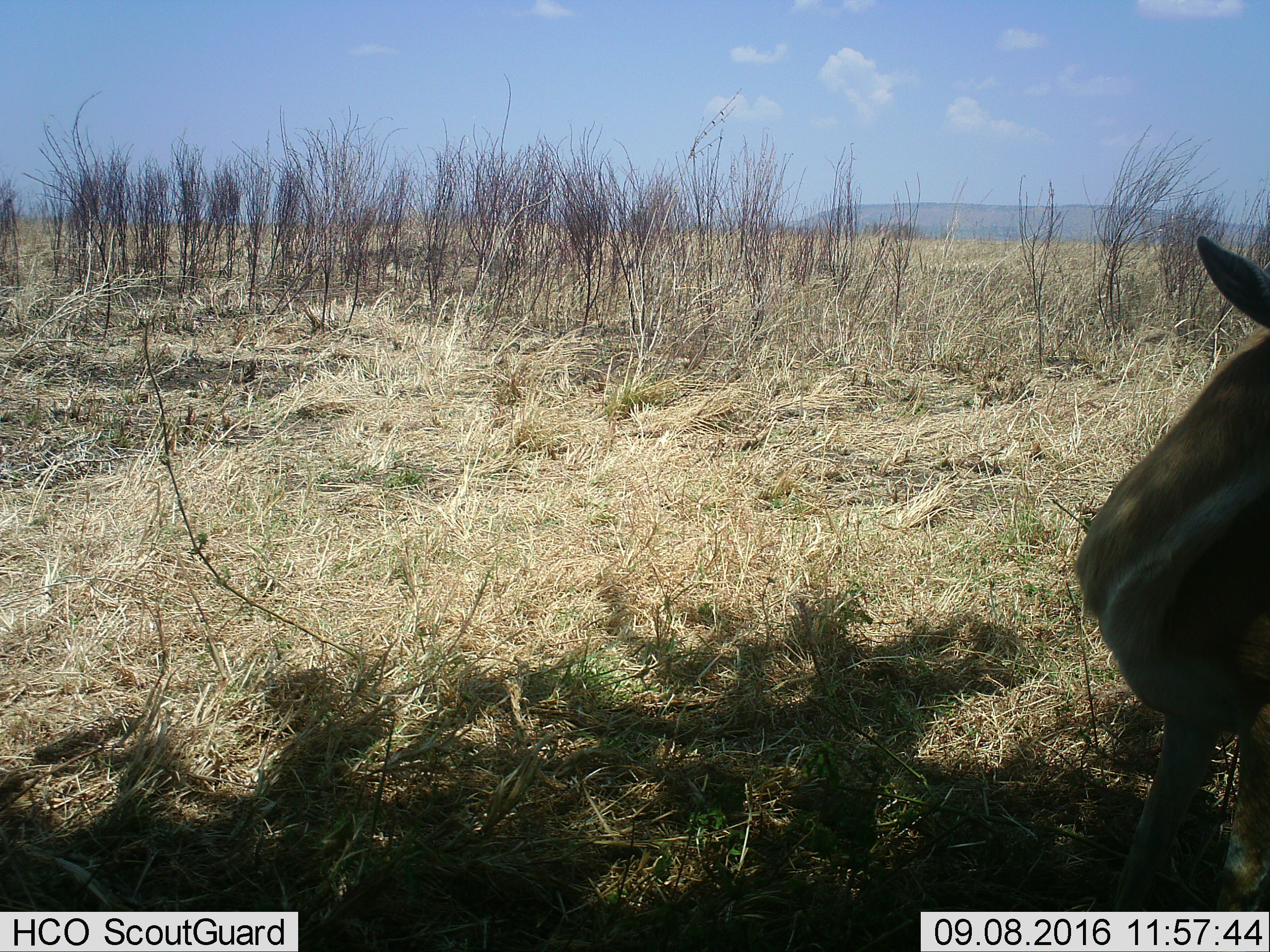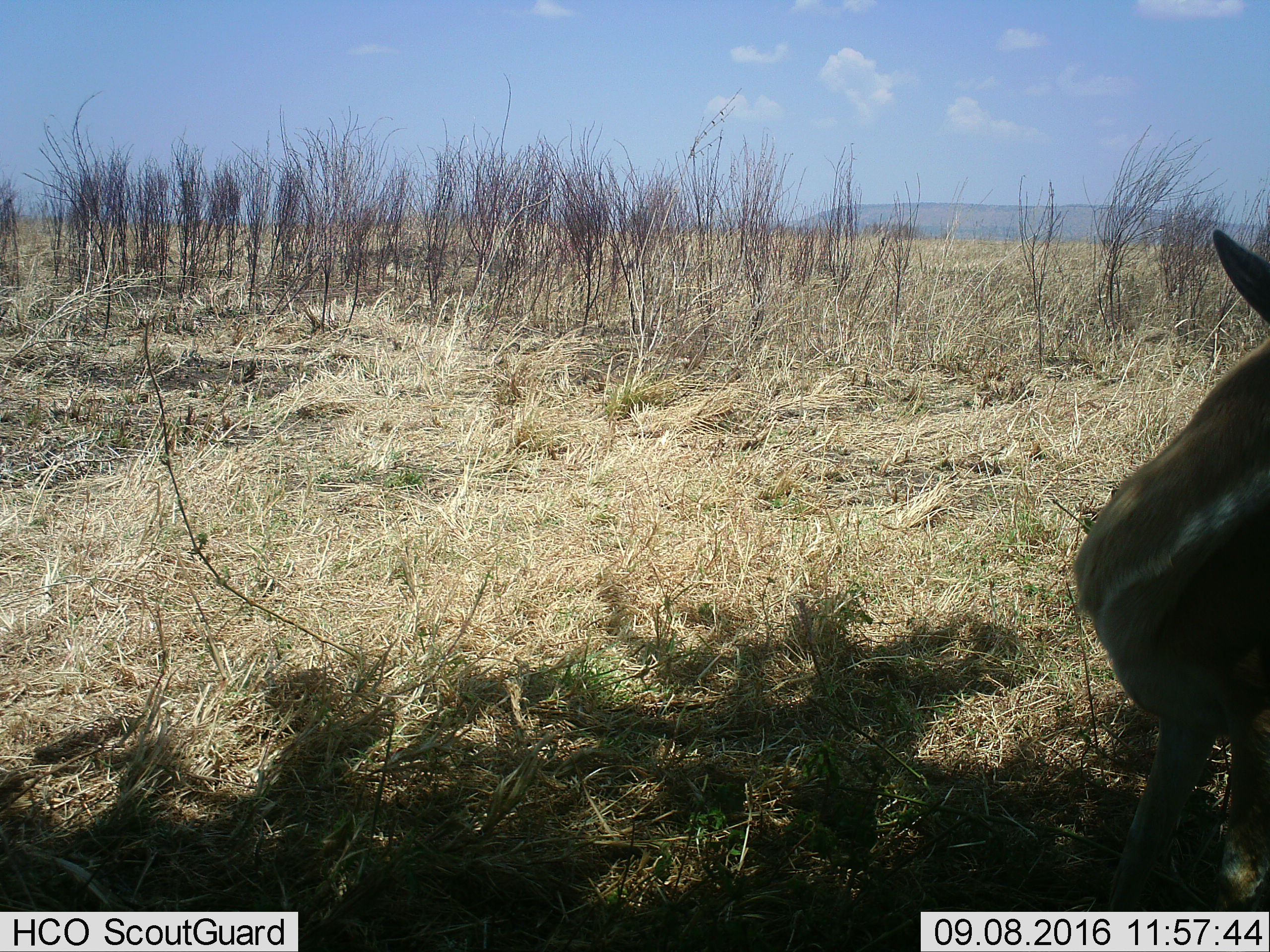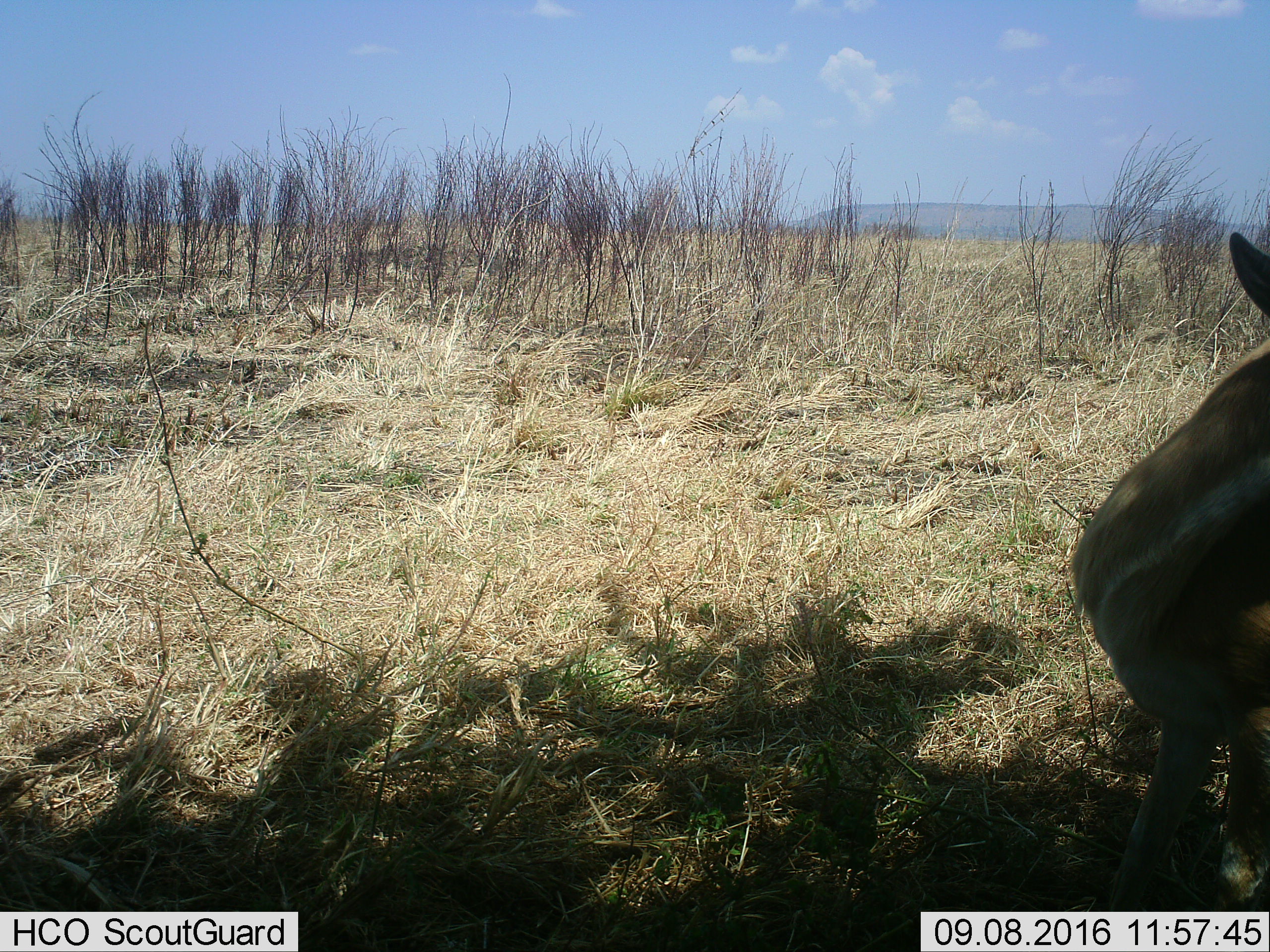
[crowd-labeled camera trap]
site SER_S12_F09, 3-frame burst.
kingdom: Animalia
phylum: Chordata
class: Mammalia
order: Artiodactyla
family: Bovidae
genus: Eudorcas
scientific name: Eudorcas thomsonii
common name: thomson's gazelle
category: gazellethomsons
Gazellethomsons (thomson's gazelle) (Eudorcas thomsonii), count 1. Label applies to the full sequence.